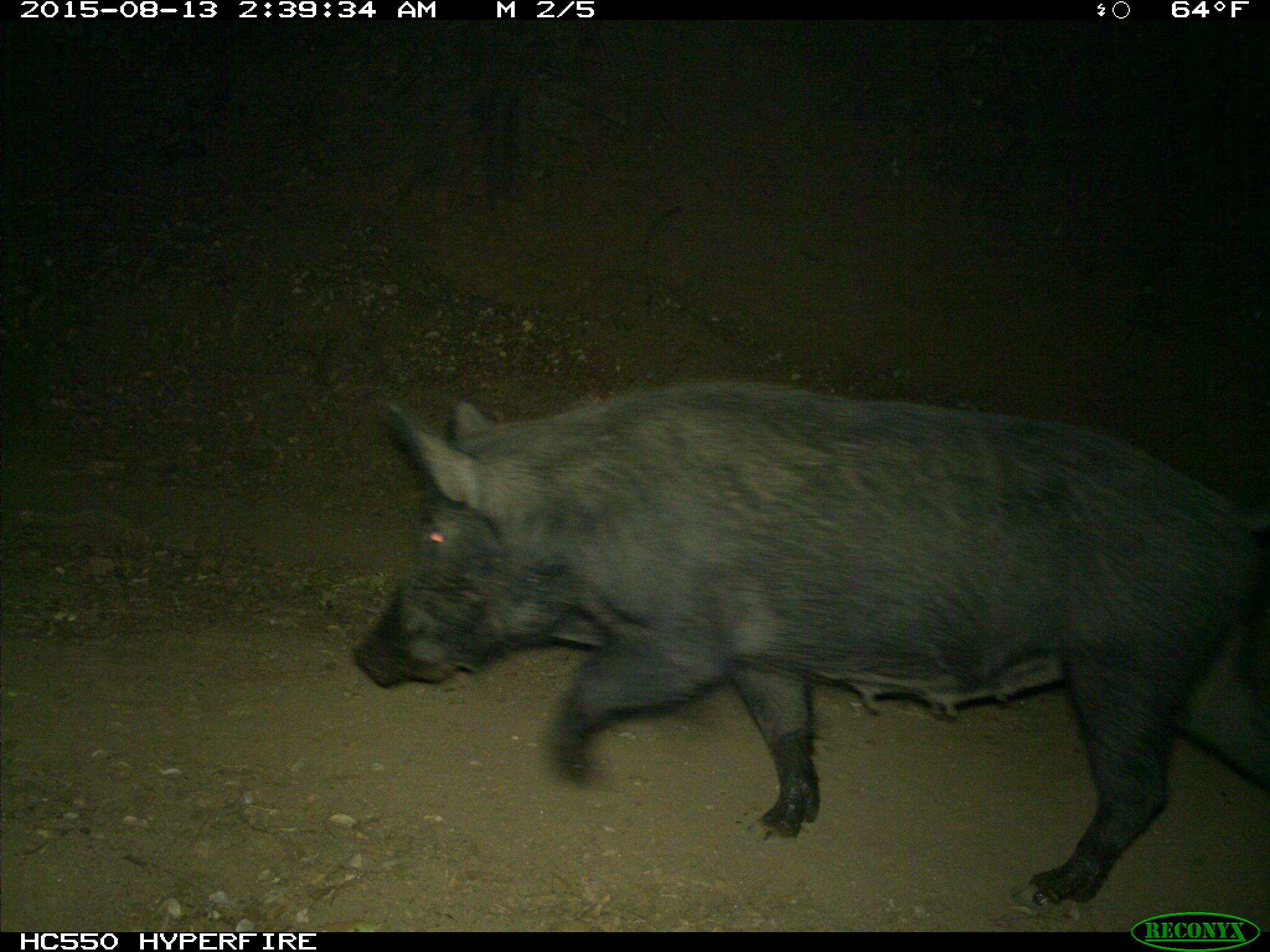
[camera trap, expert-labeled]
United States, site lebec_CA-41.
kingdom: Animalia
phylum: Chordata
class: Mammalia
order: Artiodactyla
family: Suidae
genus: Sus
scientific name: Sus scrofa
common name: wild boar